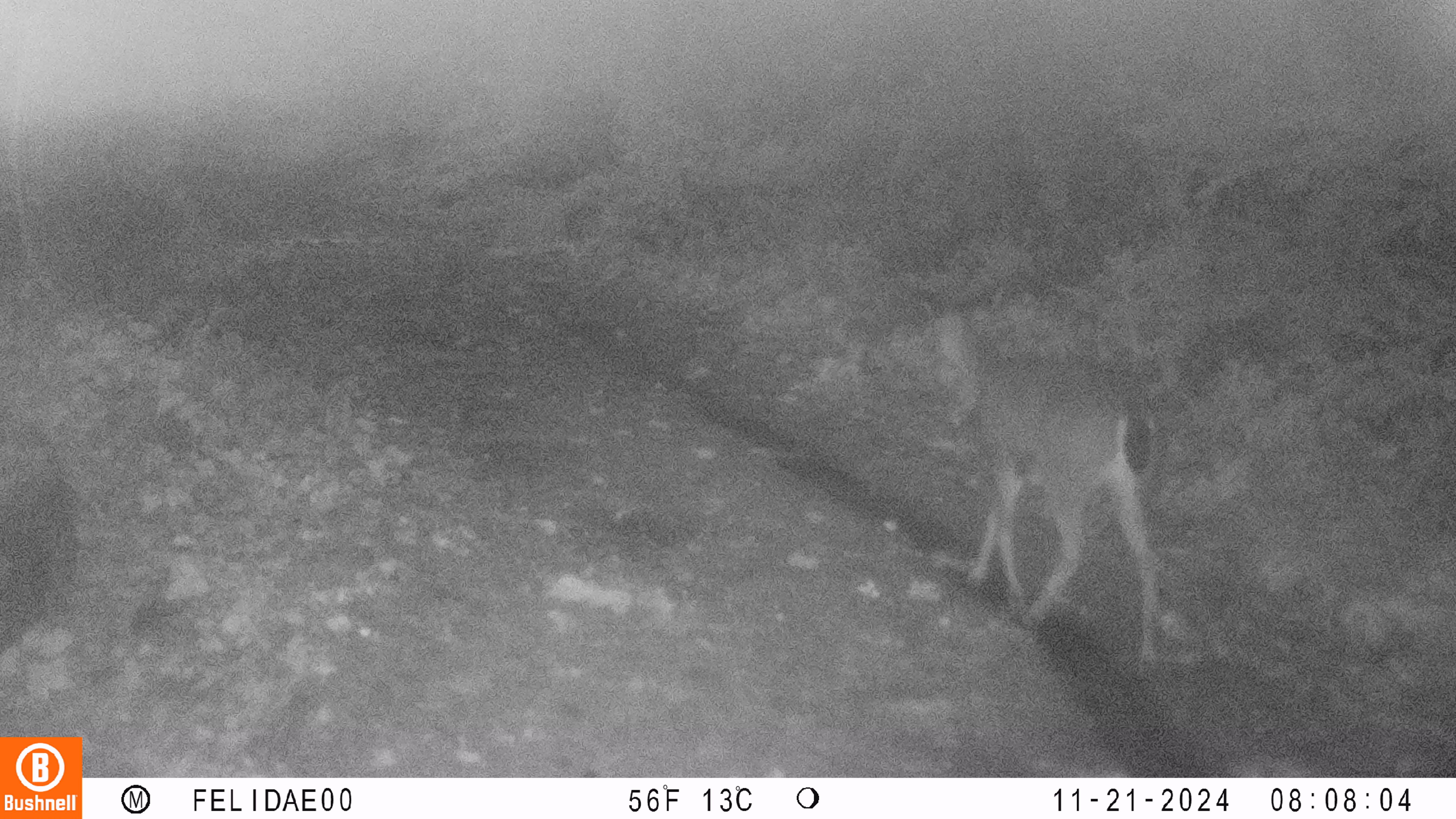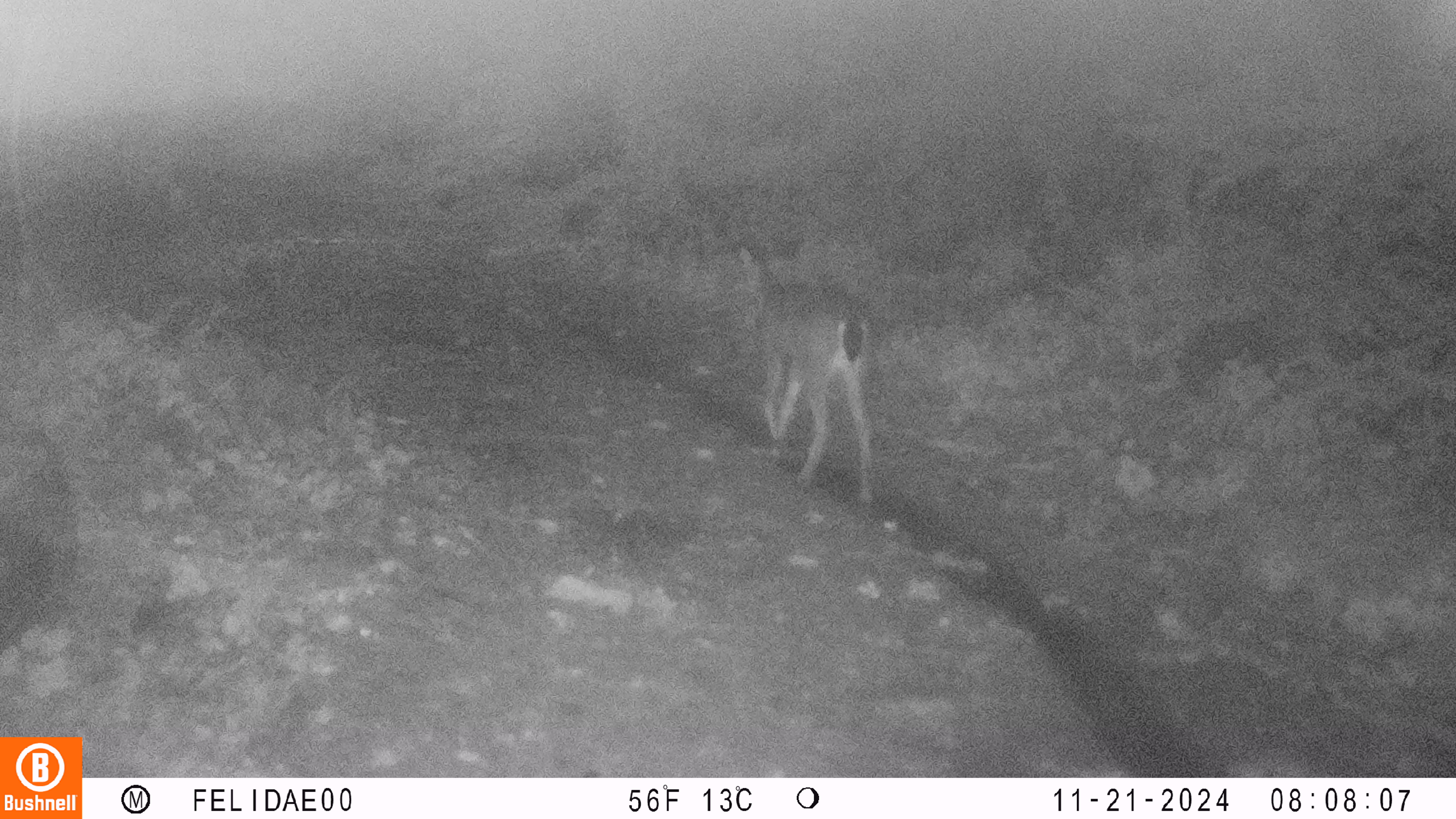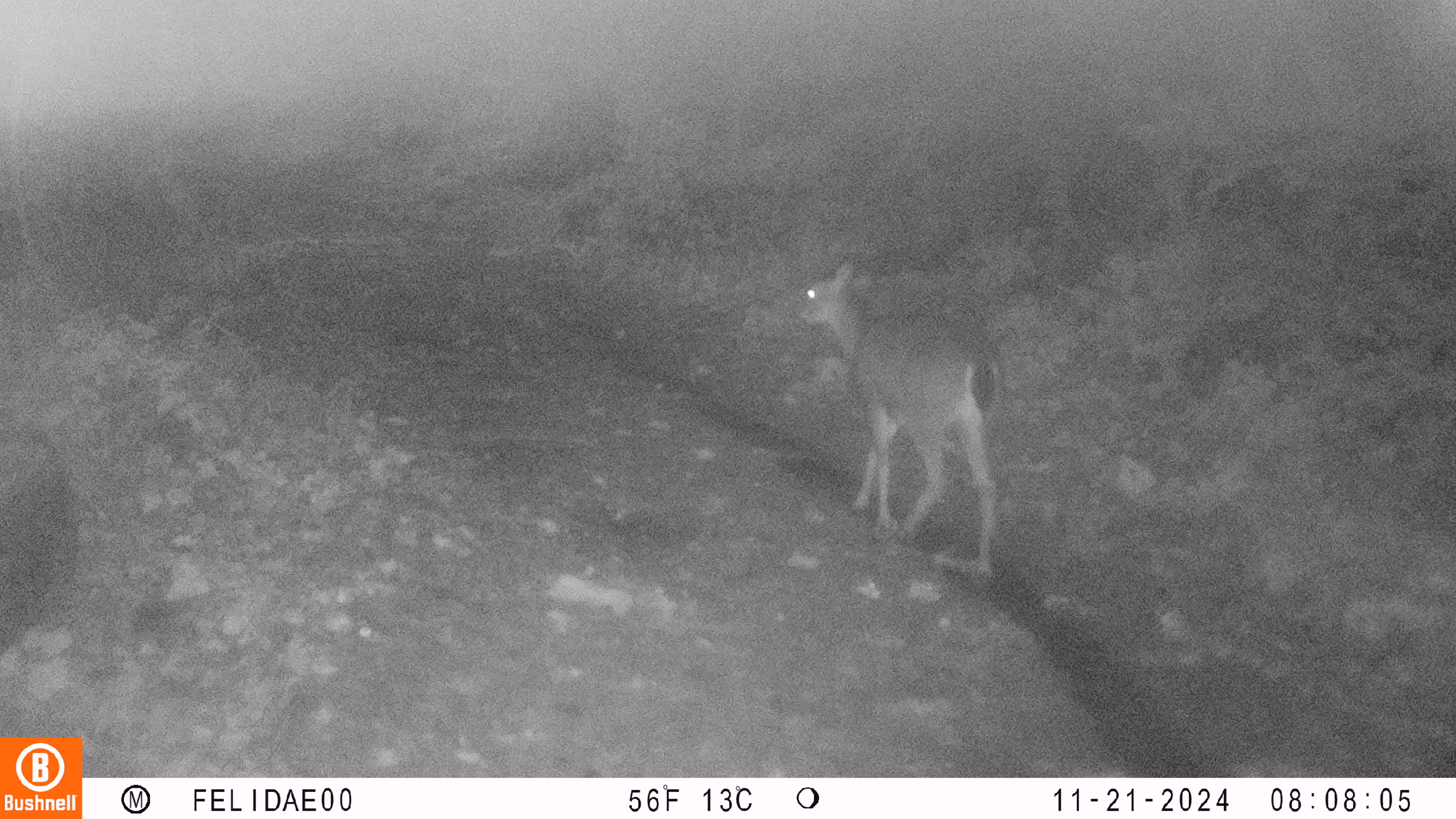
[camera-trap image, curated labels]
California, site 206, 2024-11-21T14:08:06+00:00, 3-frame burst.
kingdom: Animalia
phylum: Chordata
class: Mammalia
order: Artiodactyla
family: Cervidae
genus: Odocoileus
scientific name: Odocoileus hemionus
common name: mule deer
Mule deer (Odocoileus hemionus).